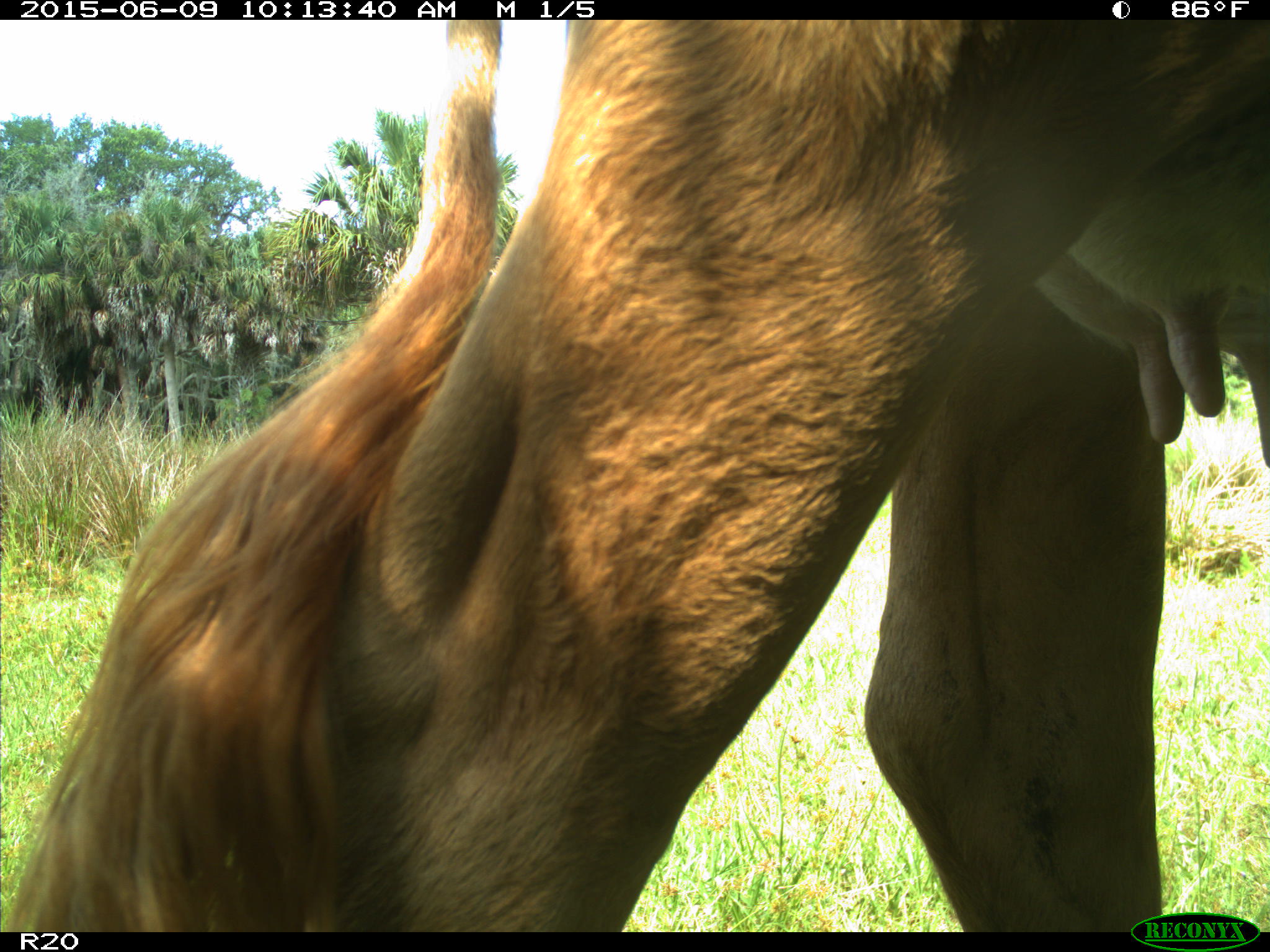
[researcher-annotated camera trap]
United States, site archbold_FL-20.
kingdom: Animalia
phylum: Chordata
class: Mammalia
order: Artiodactyla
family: Bovidae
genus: Bos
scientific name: Bos taurus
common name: domestic cow